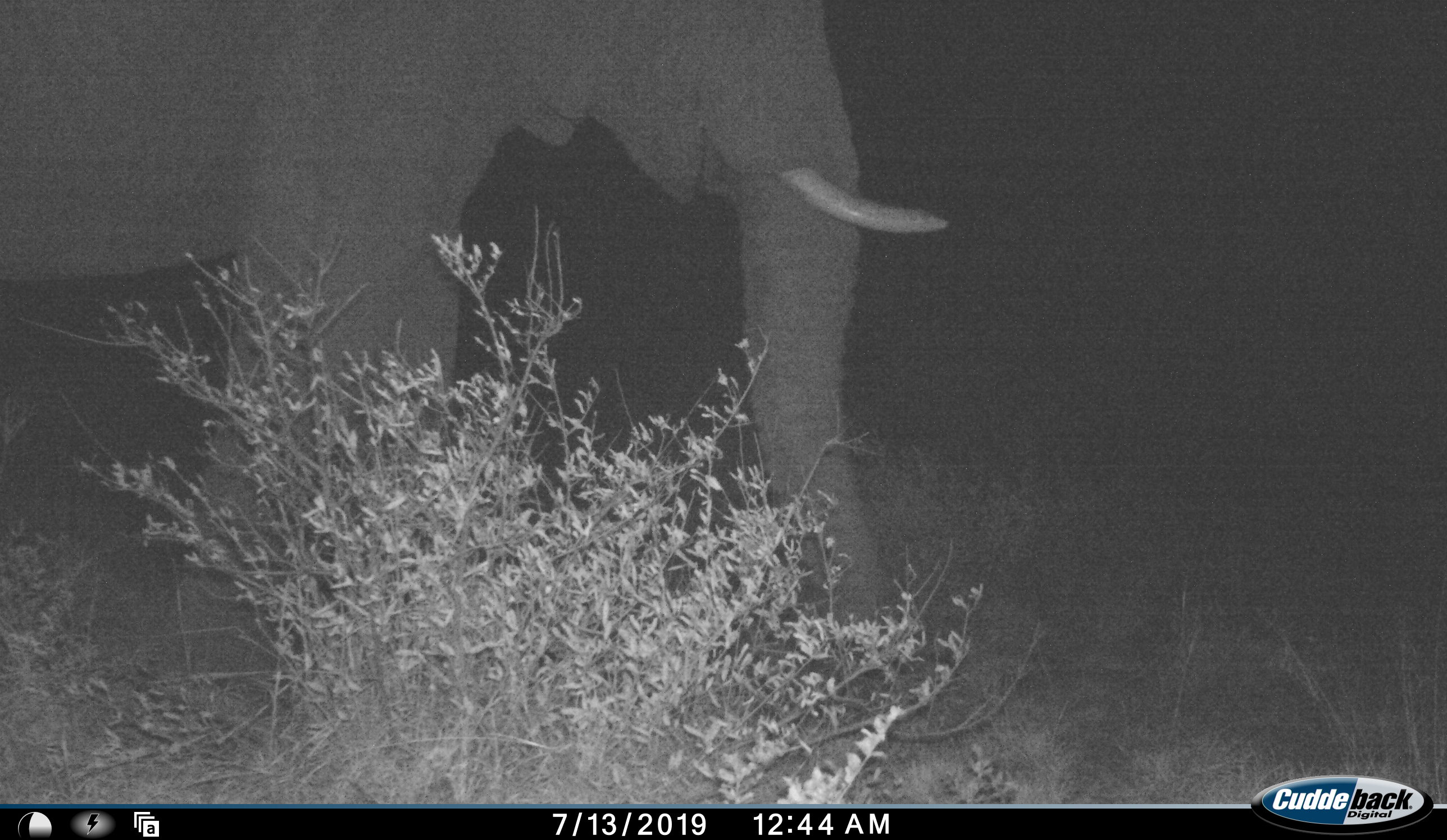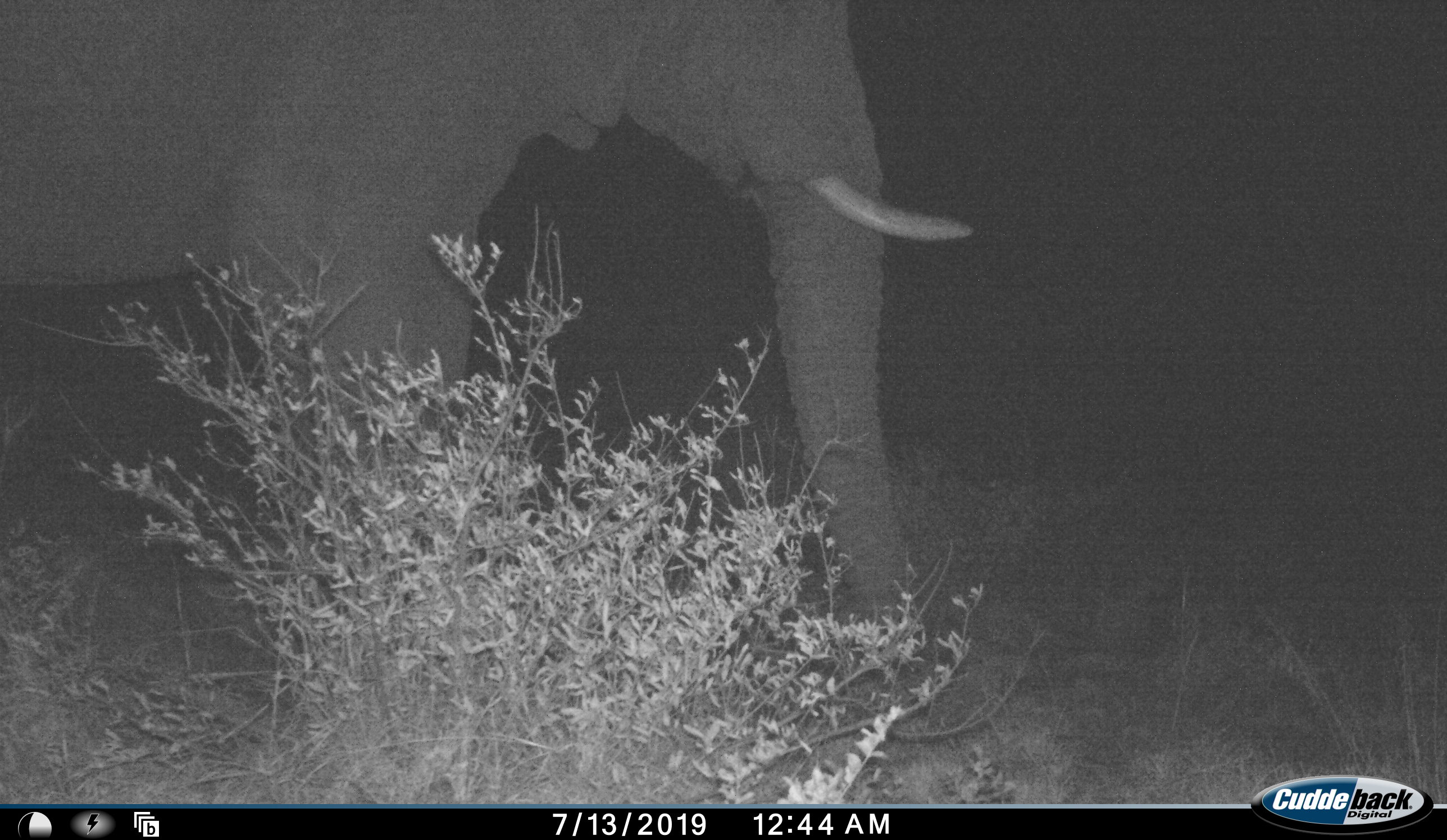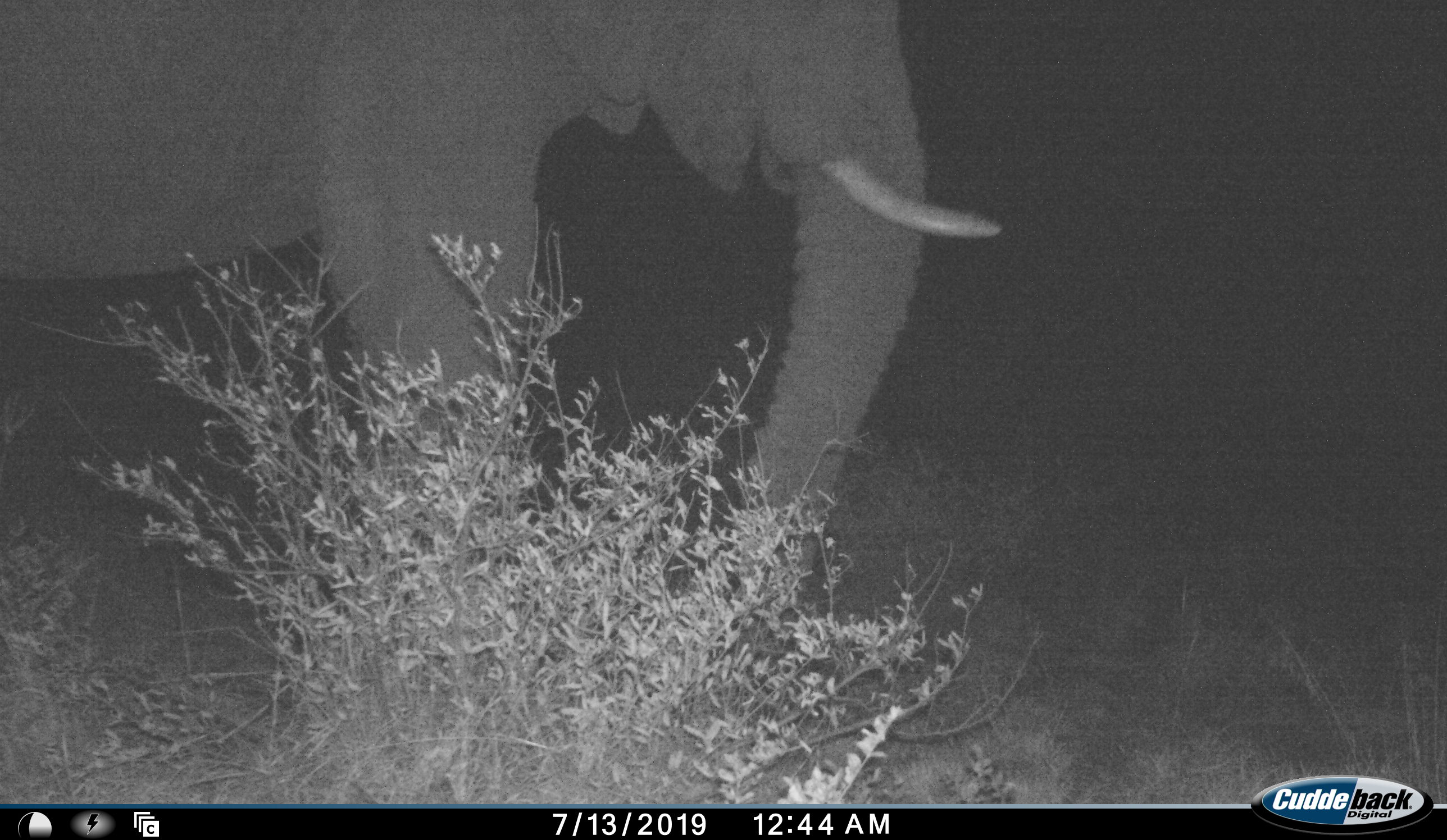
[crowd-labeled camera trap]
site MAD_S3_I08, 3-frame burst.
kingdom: Animalia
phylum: Chordata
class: Mammalia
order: Proboscidea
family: Elephantidae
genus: Loxodonta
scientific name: Loxodonta africana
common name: african bush elephant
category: elephant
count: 1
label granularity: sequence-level